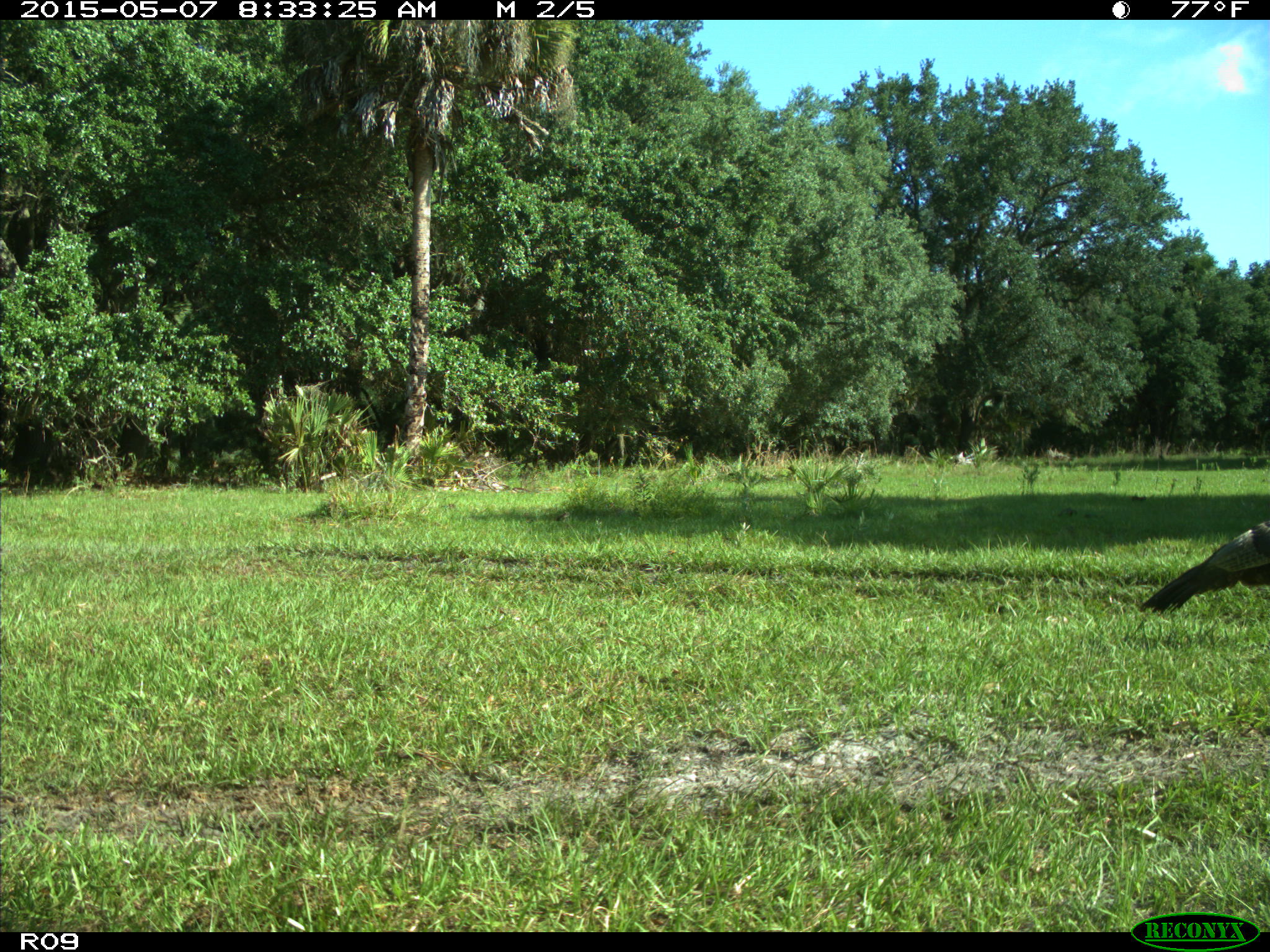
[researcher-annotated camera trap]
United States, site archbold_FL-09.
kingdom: Animalia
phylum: Chordata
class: Aves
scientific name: Aves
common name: birds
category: unidentified bird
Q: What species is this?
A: Unidentified bird (birds) (Aves).